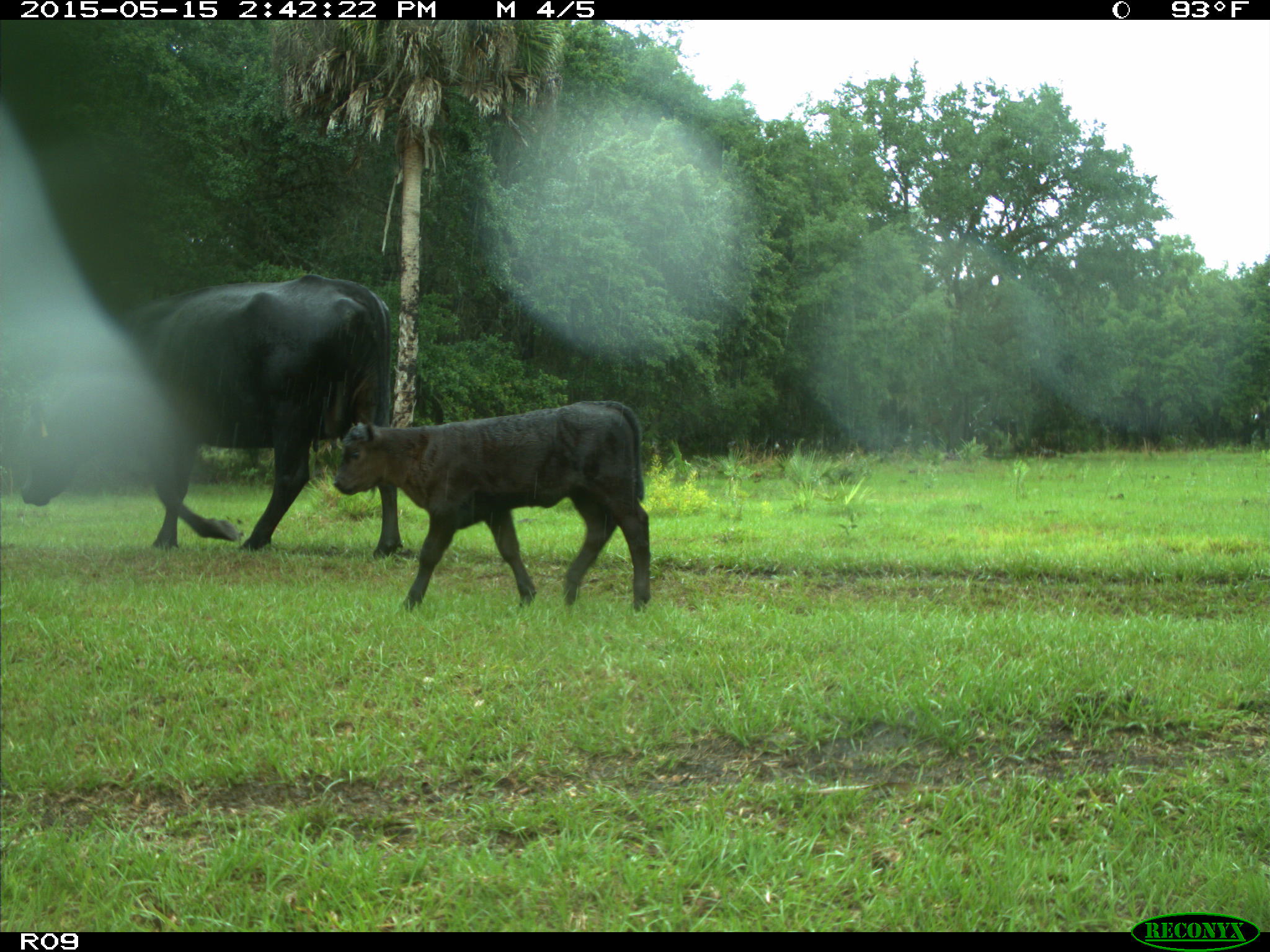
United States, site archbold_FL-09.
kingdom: Animalia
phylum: Chordata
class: Mammalia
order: Artiodactyla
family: Bovidae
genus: Bos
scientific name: Bos taurus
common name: domestic cow